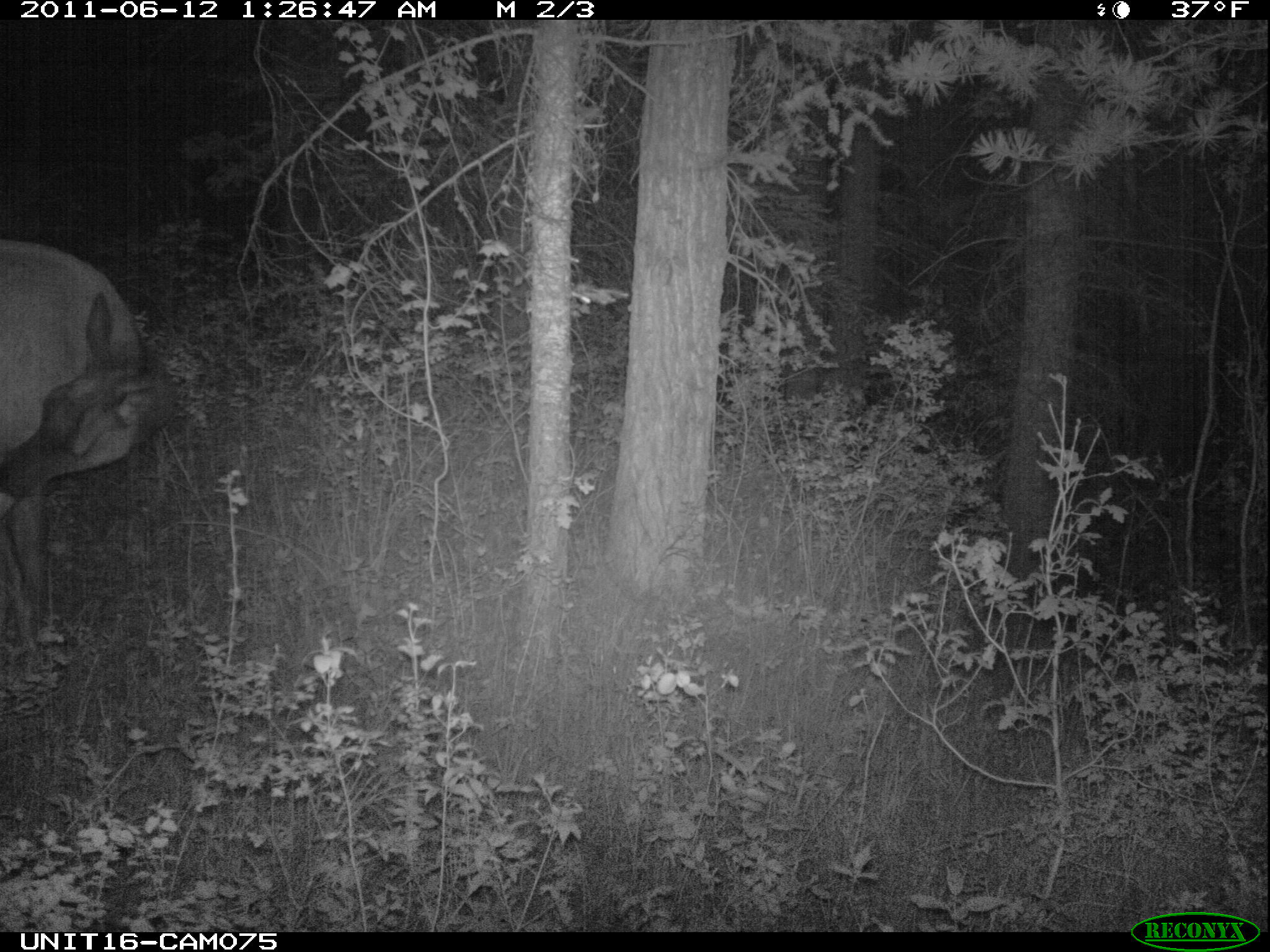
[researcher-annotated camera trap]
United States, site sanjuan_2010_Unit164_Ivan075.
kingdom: Animalia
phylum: Chordata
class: Mammalia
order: Artiodactyla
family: Cervidae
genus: Cervus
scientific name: Cervus elaphus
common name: red deer